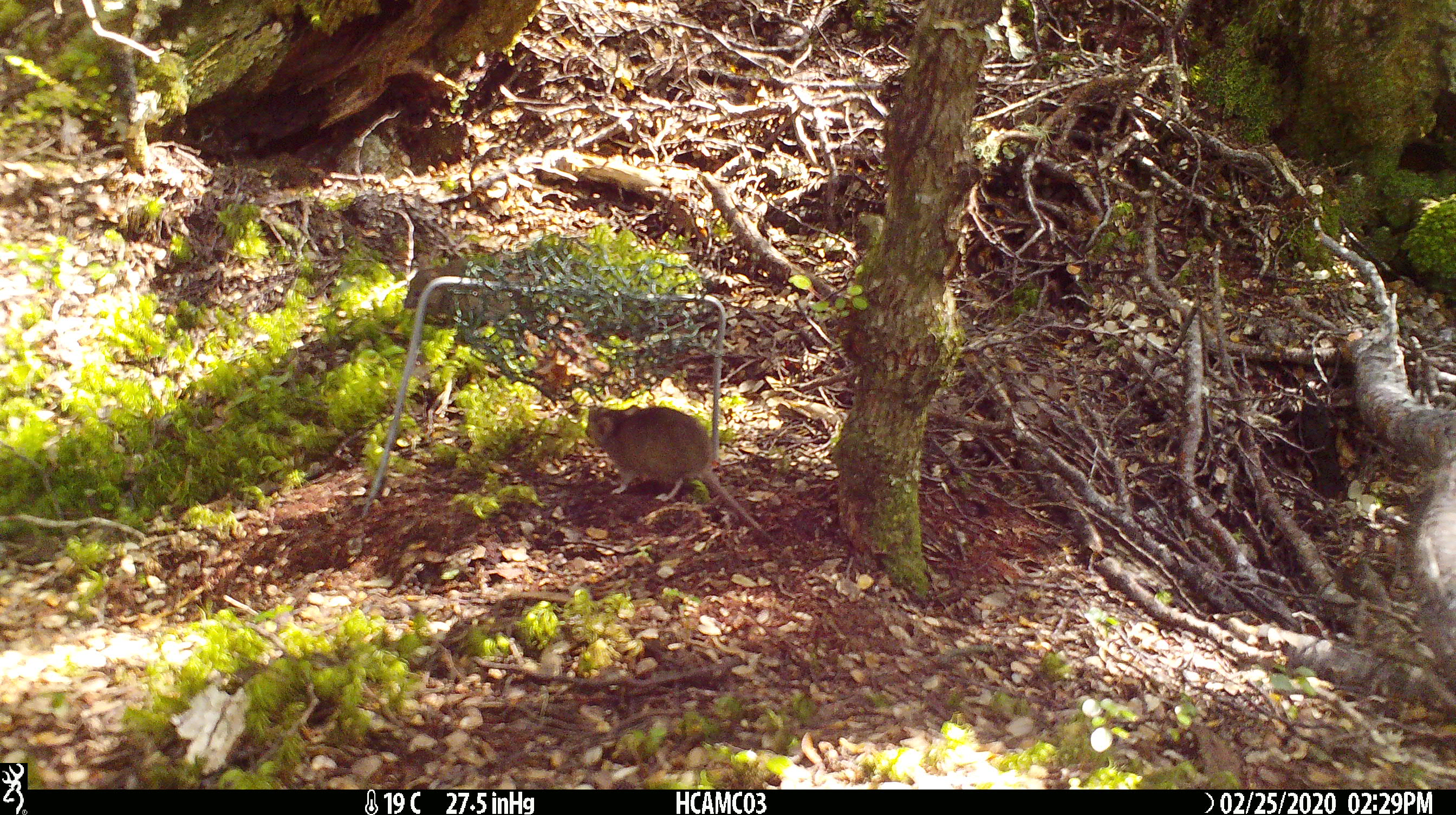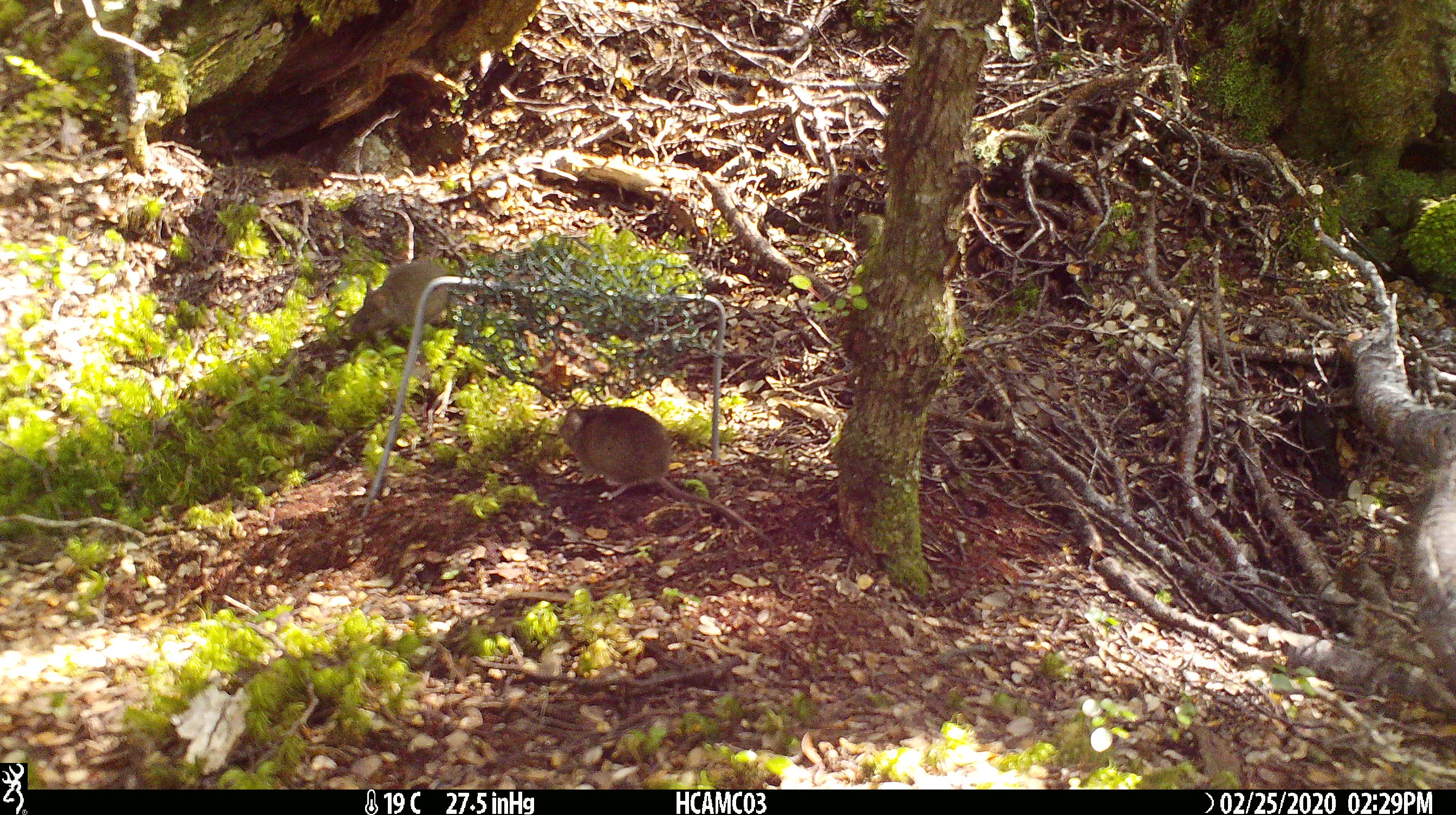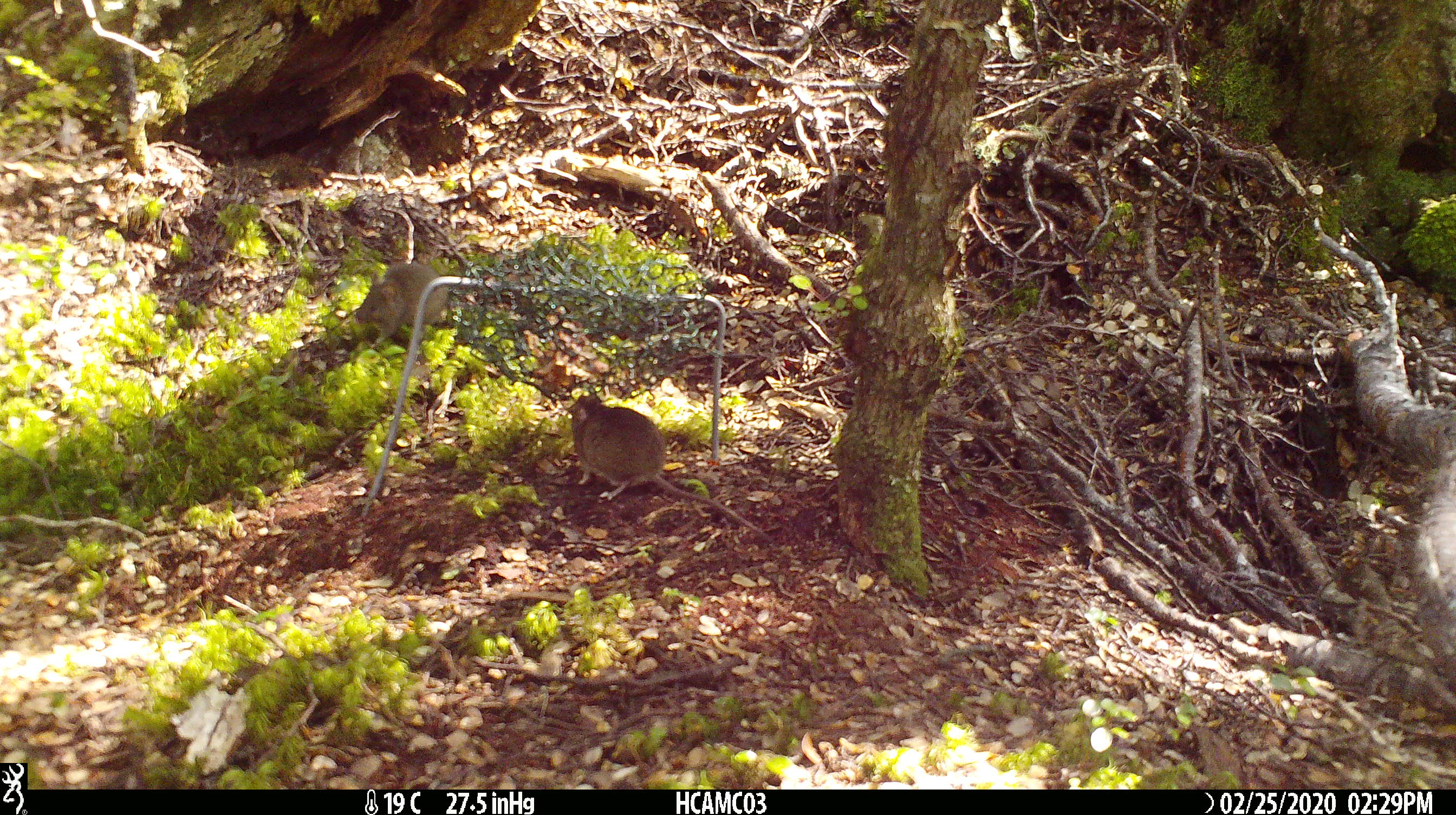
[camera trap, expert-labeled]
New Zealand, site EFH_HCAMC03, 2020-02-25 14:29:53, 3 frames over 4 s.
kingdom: Animalia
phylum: Chordata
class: Mammalia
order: Rodentia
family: Muridae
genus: Mus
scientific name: Mus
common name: mouse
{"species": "mouse (Mus)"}